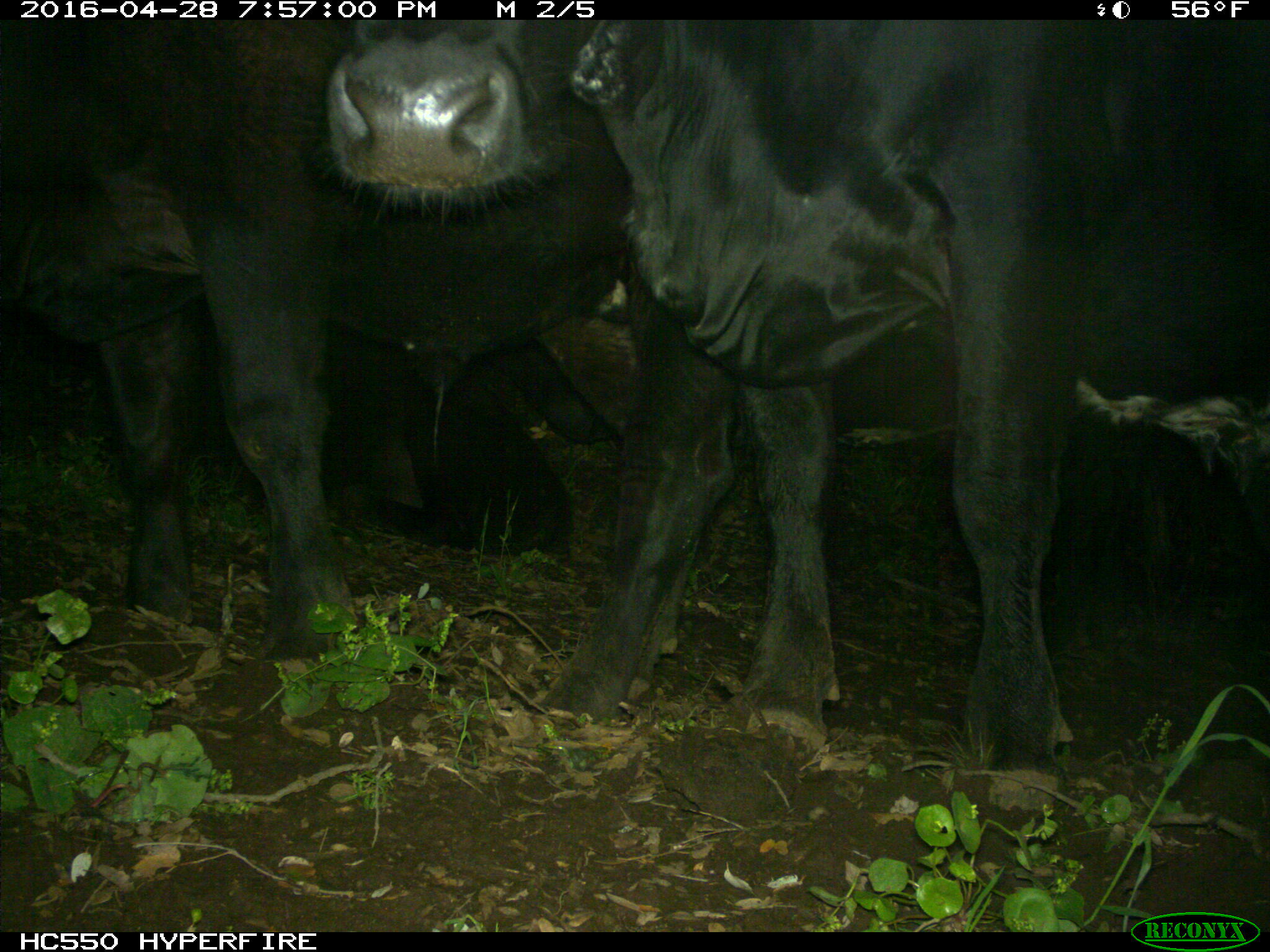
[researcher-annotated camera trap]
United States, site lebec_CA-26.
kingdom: Animalia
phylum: Chordata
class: Mammalia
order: Artiodactyla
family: Bovidae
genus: Bos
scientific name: Bos taurus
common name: domestic cow